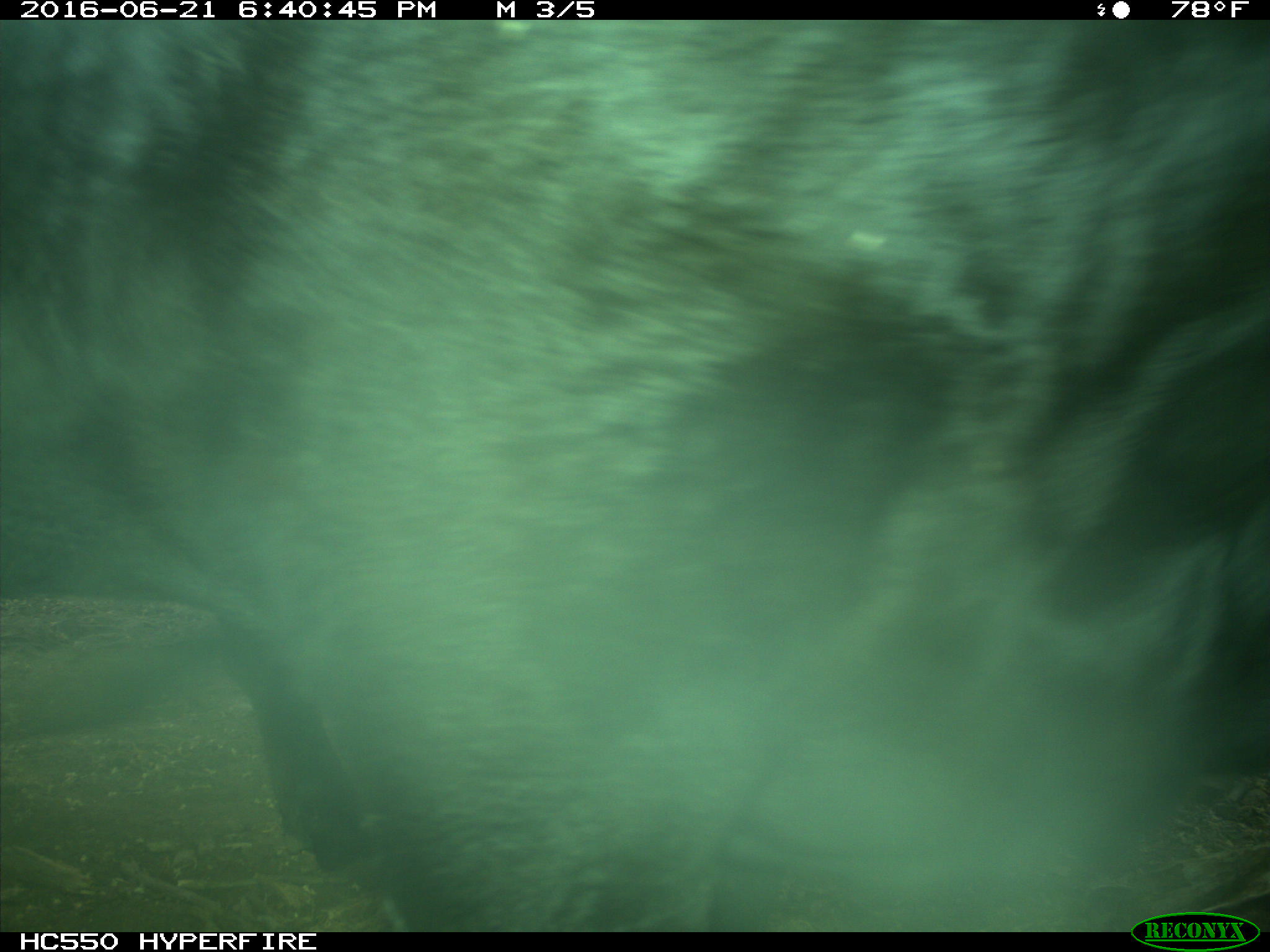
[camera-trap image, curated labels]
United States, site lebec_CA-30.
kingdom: Animalia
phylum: Chordata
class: Mammalia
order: Artiodactyla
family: Bovidae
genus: Bos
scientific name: Bos taurus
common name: domestic cow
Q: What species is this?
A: Bos taurus (domestic cow).